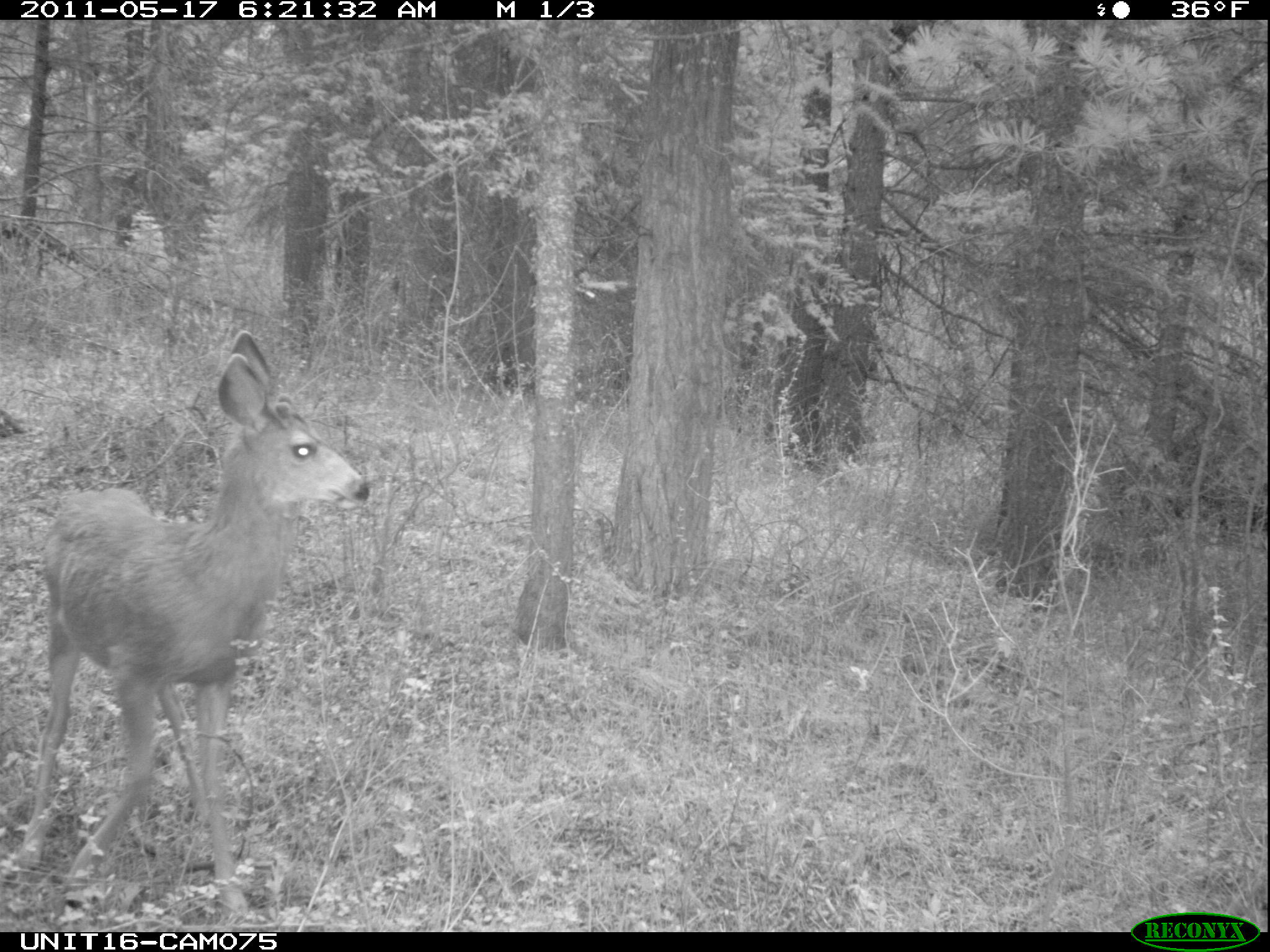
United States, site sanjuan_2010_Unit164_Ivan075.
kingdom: Animalia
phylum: Chordata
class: Mammalia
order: Artiodactyla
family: Cervidae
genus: Odocoileus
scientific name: Odocoileus hemionus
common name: mule deer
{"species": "Odocoileus hemionus (mule deer)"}